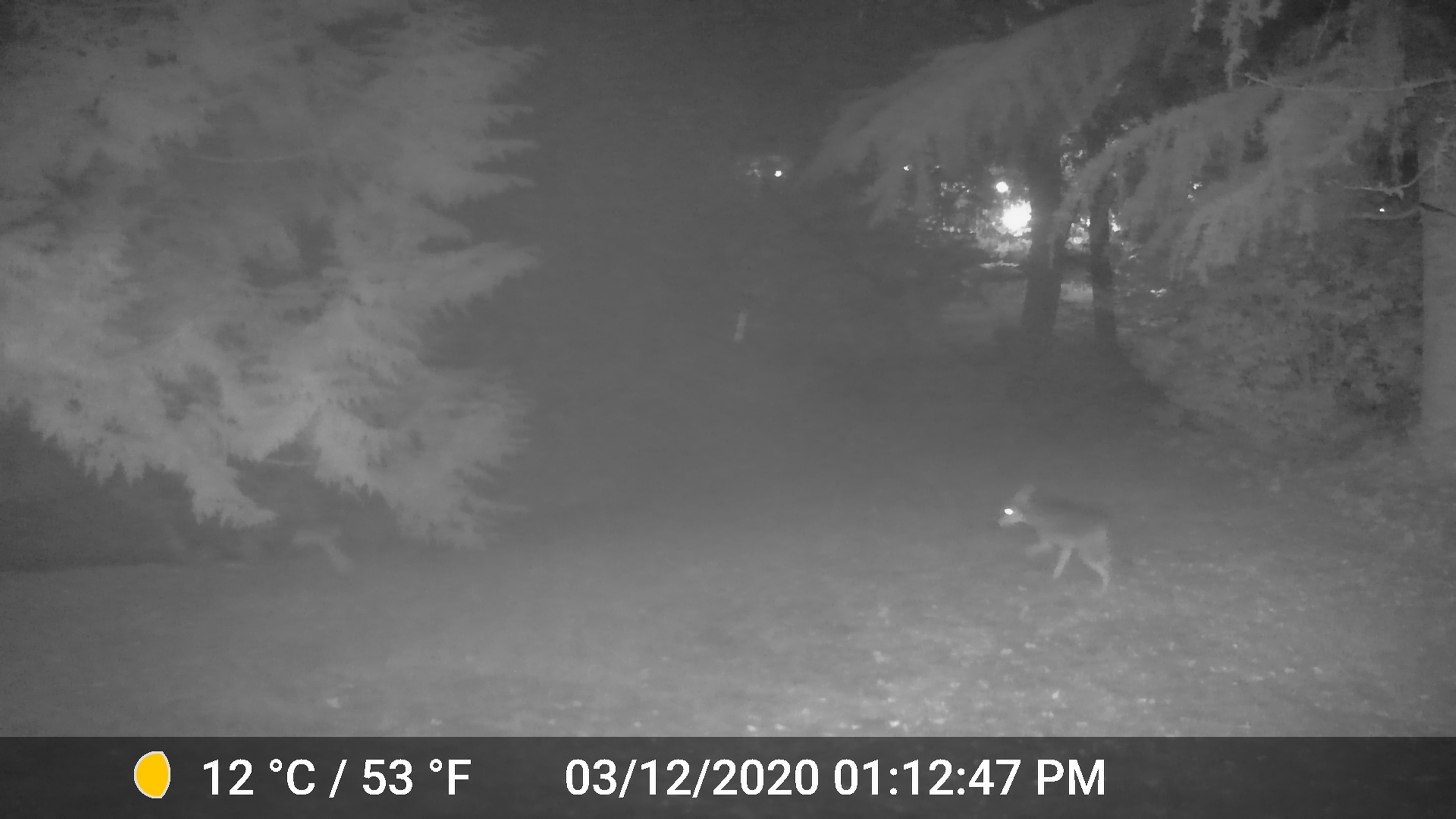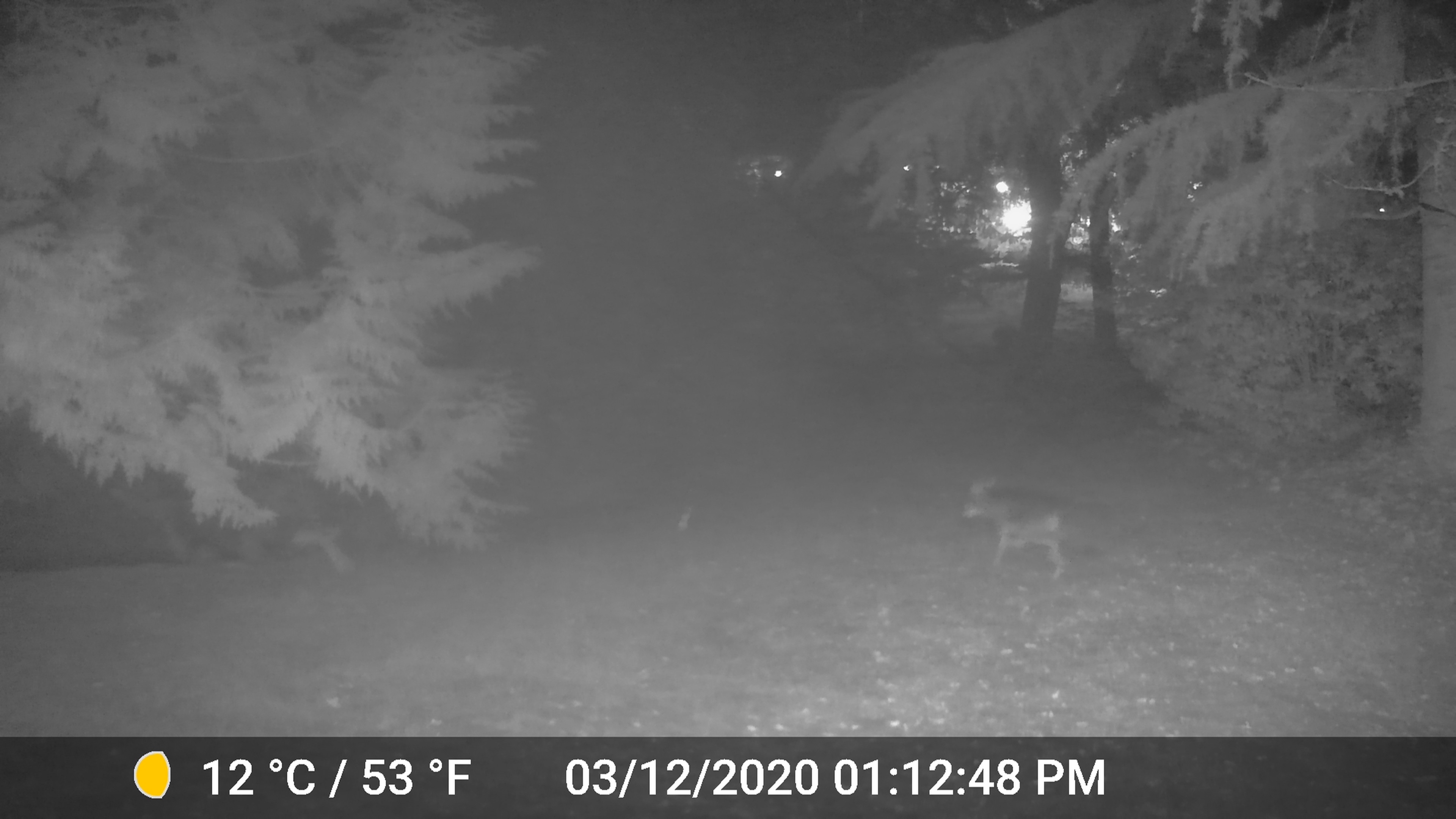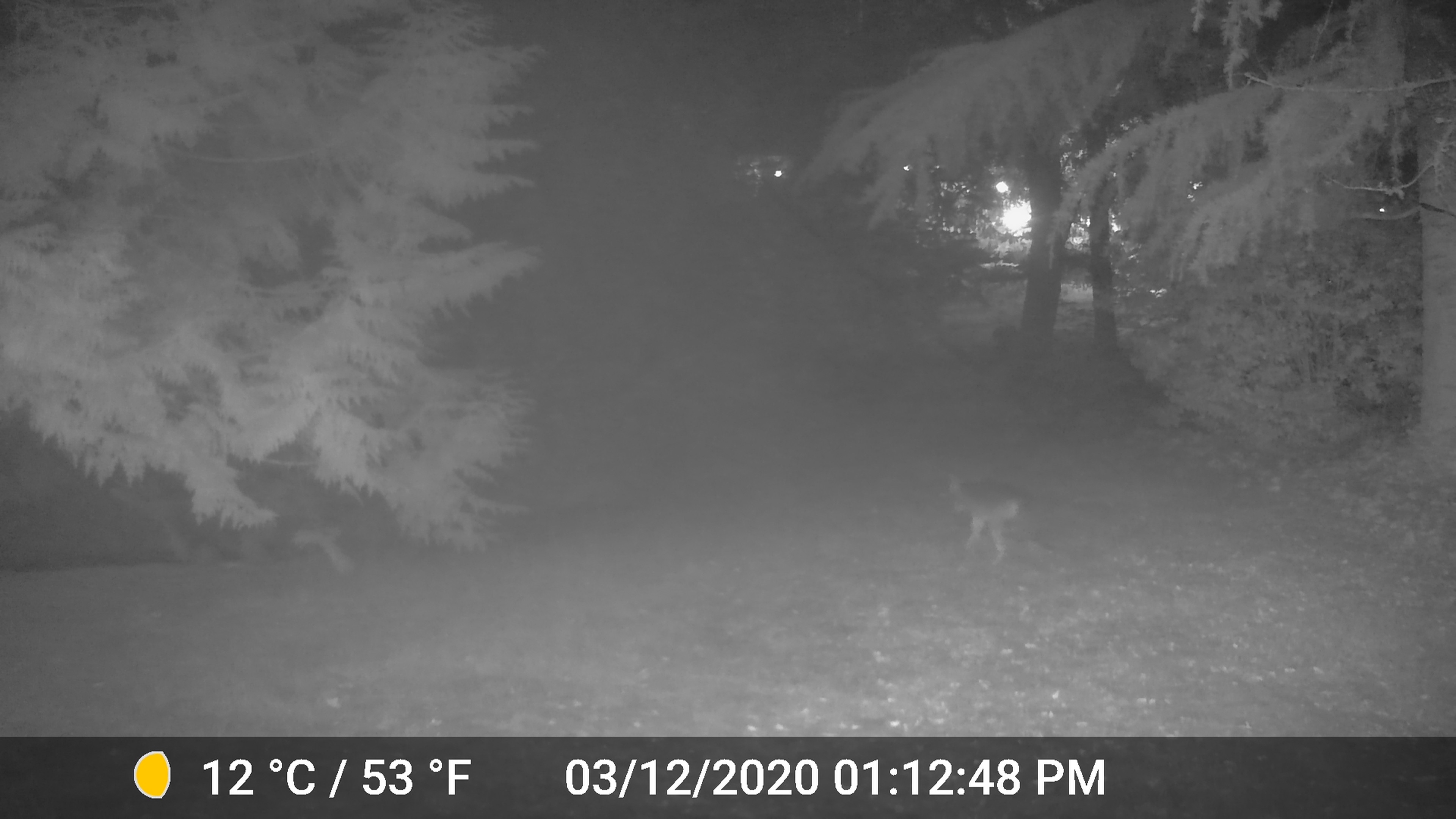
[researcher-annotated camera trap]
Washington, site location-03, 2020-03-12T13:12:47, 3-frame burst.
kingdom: Animalia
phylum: Chordata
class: Mammalia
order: Carnivora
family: Canidae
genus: Canis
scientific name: Canis latrans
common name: coyote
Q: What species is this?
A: Coyote (Canis latrans).